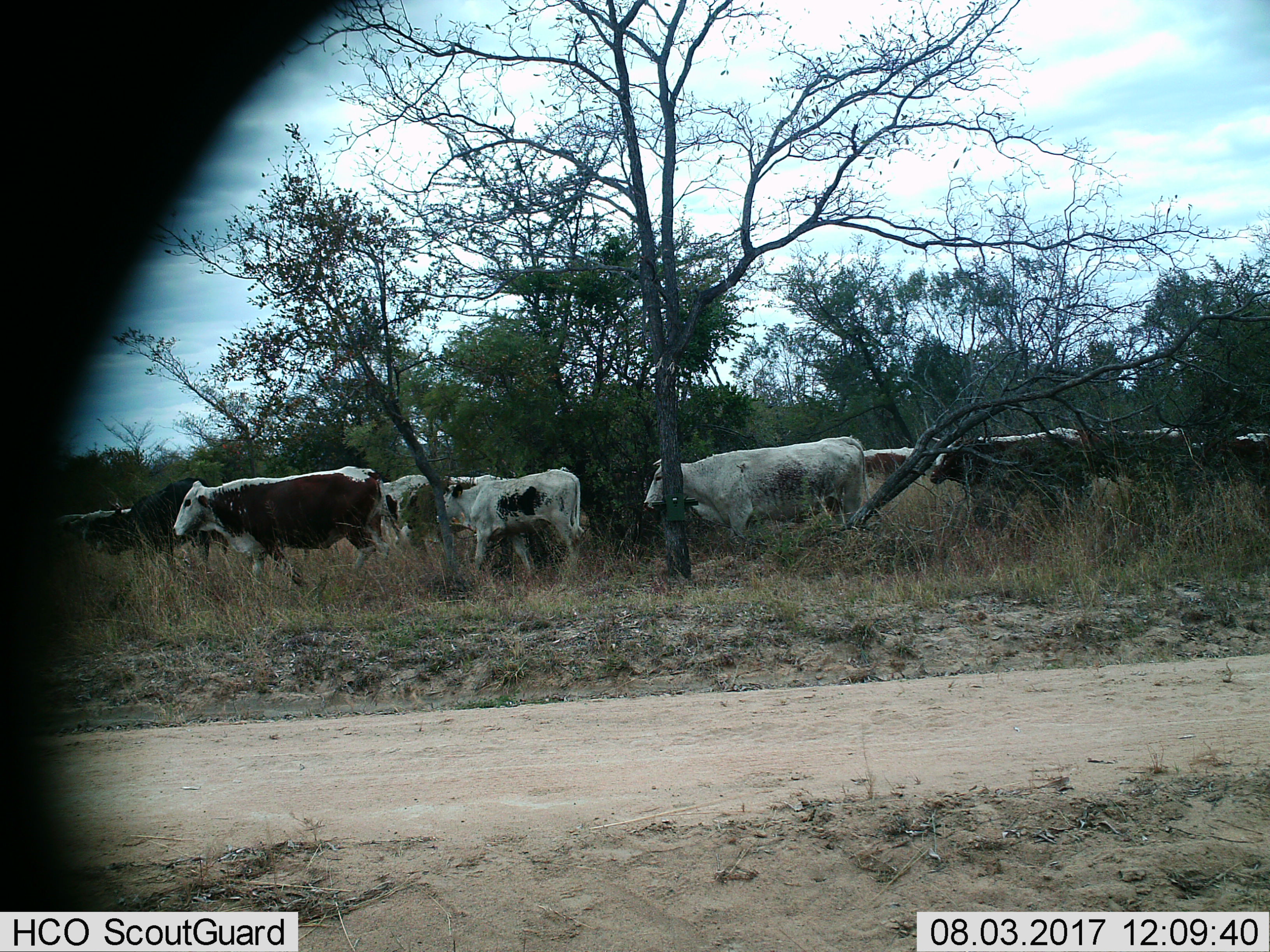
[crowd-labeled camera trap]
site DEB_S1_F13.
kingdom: Animalia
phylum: Chordata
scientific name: Vertebrata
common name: domestic animal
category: domesticanimal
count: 11-50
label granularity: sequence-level